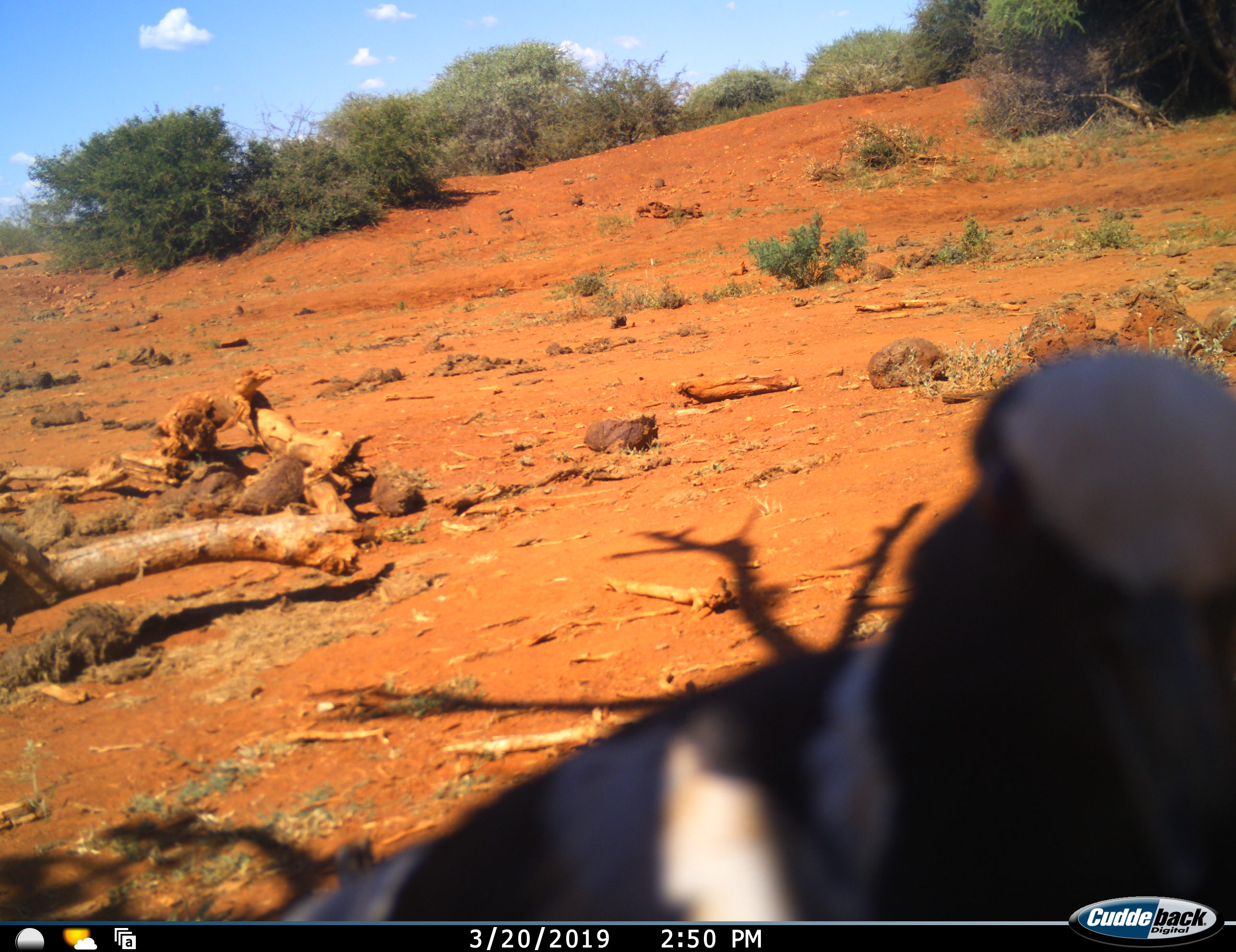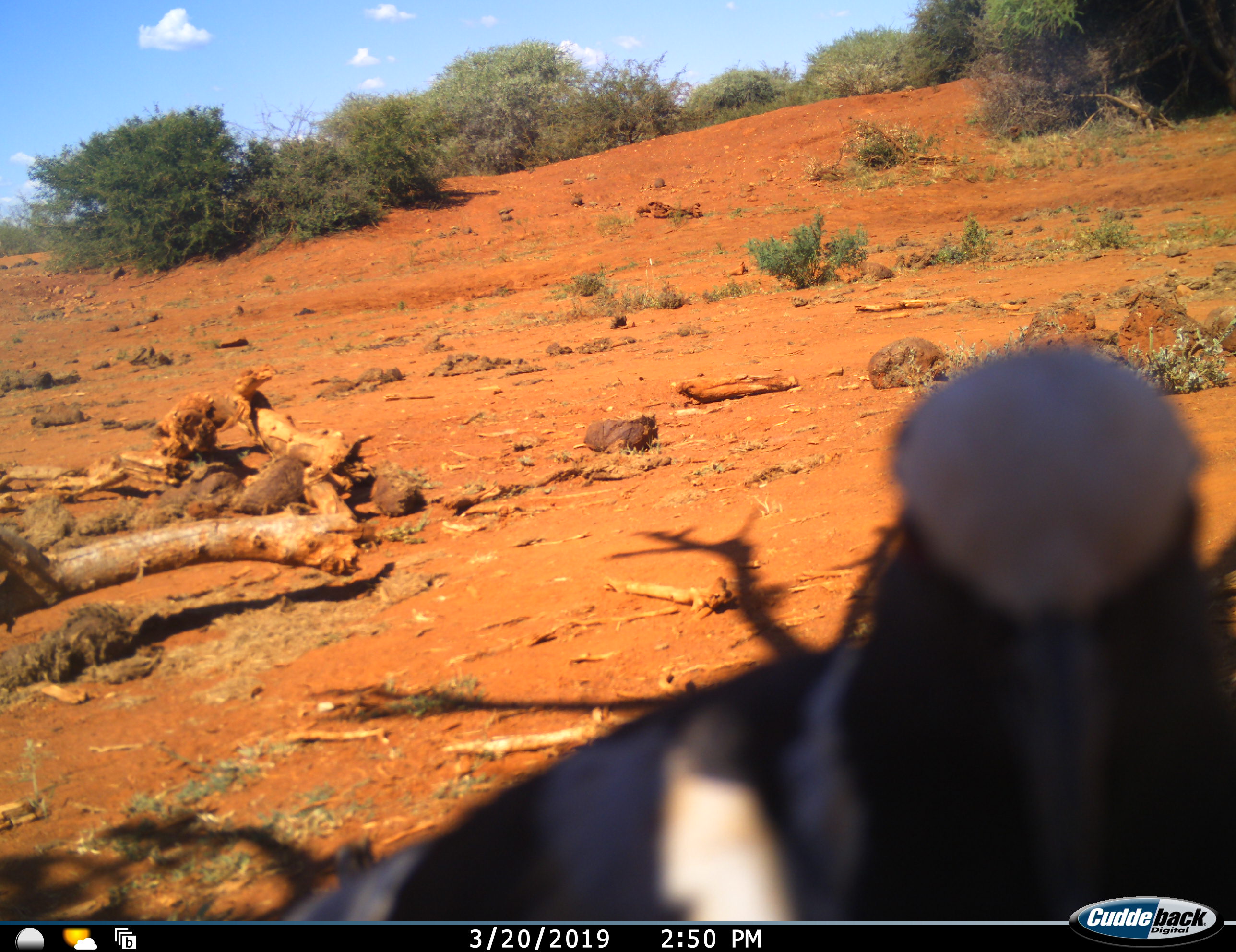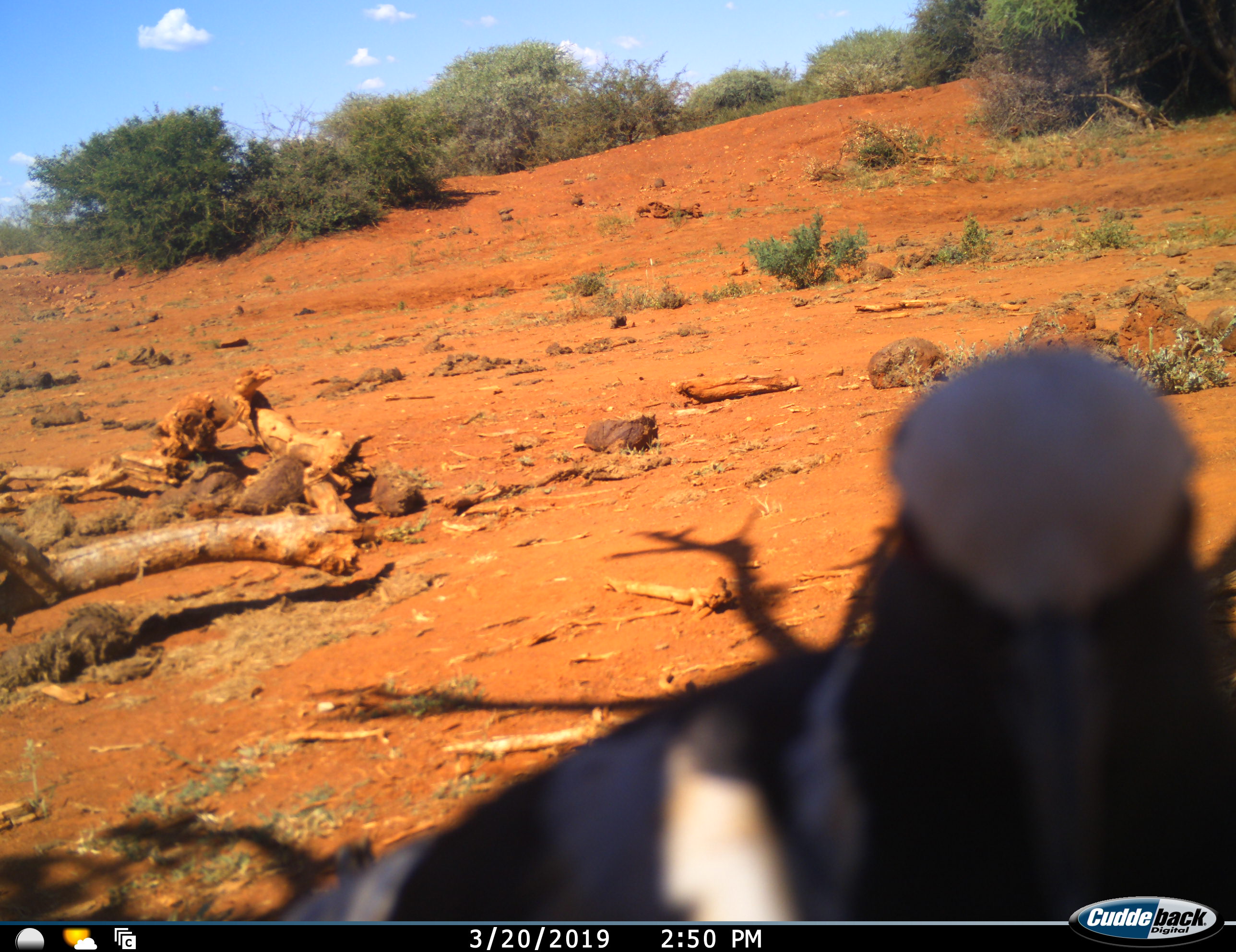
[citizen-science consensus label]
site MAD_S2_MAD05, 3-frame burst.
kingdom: Animalia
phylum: Chordata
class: Aves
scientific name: Aves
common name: bird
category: birdother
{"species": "birdother (bird) (Aves)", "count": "1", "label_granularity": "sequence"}